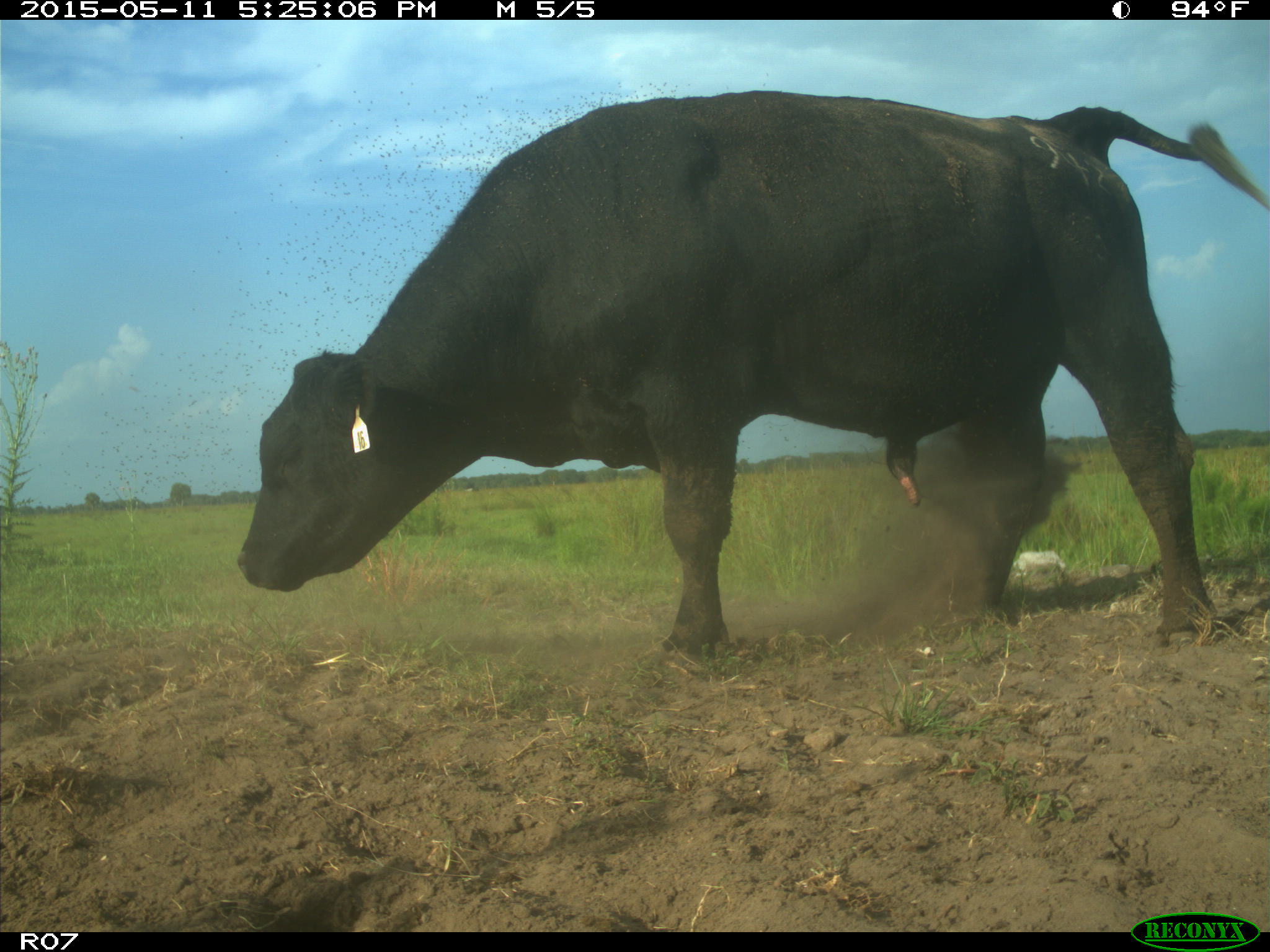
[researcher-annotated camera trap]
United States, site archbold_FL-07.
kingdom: Animalia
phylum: Chordata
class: Mammalia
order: Artiodactyla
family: Bovidae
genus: Bos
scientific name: Bos taurus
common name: domestic cow